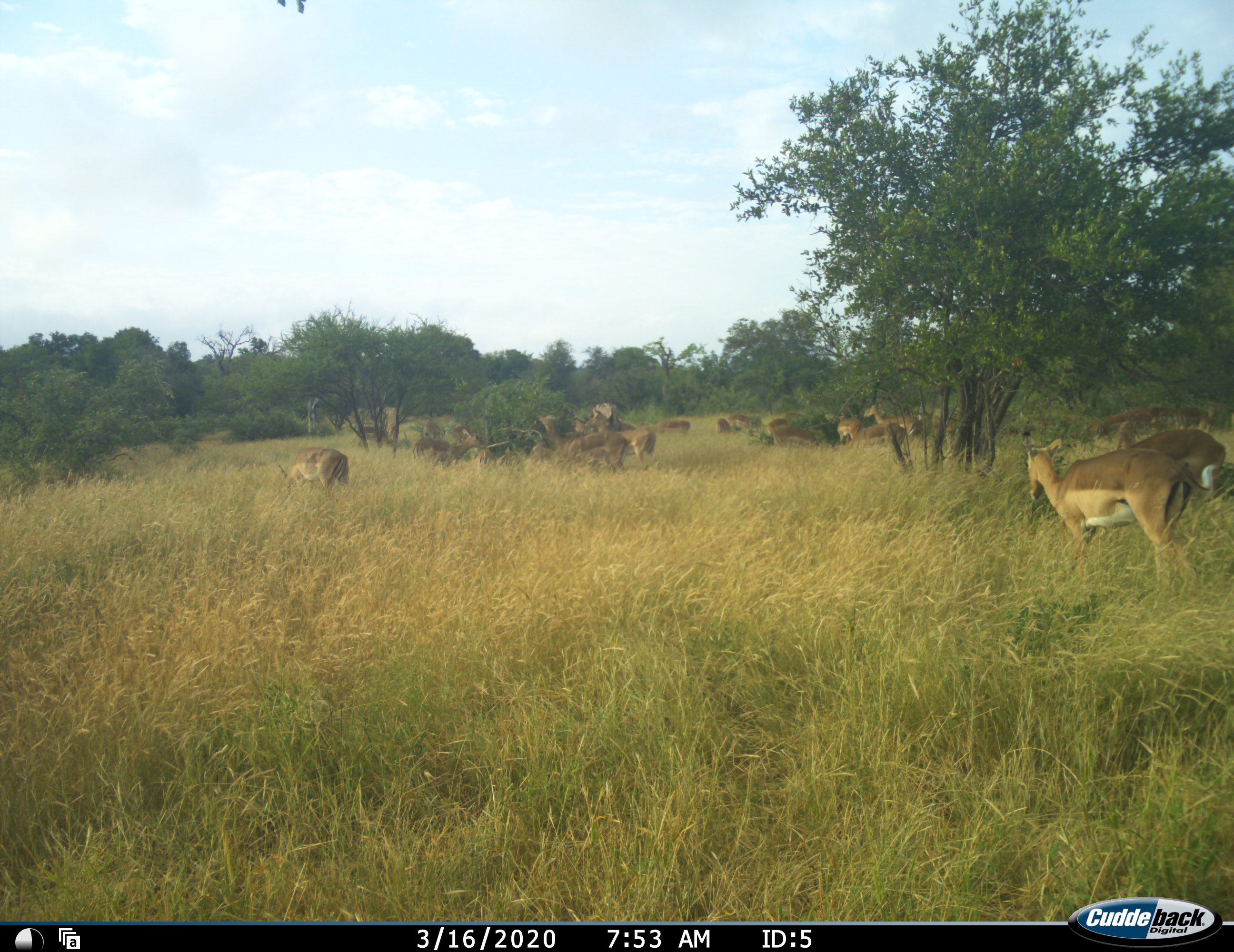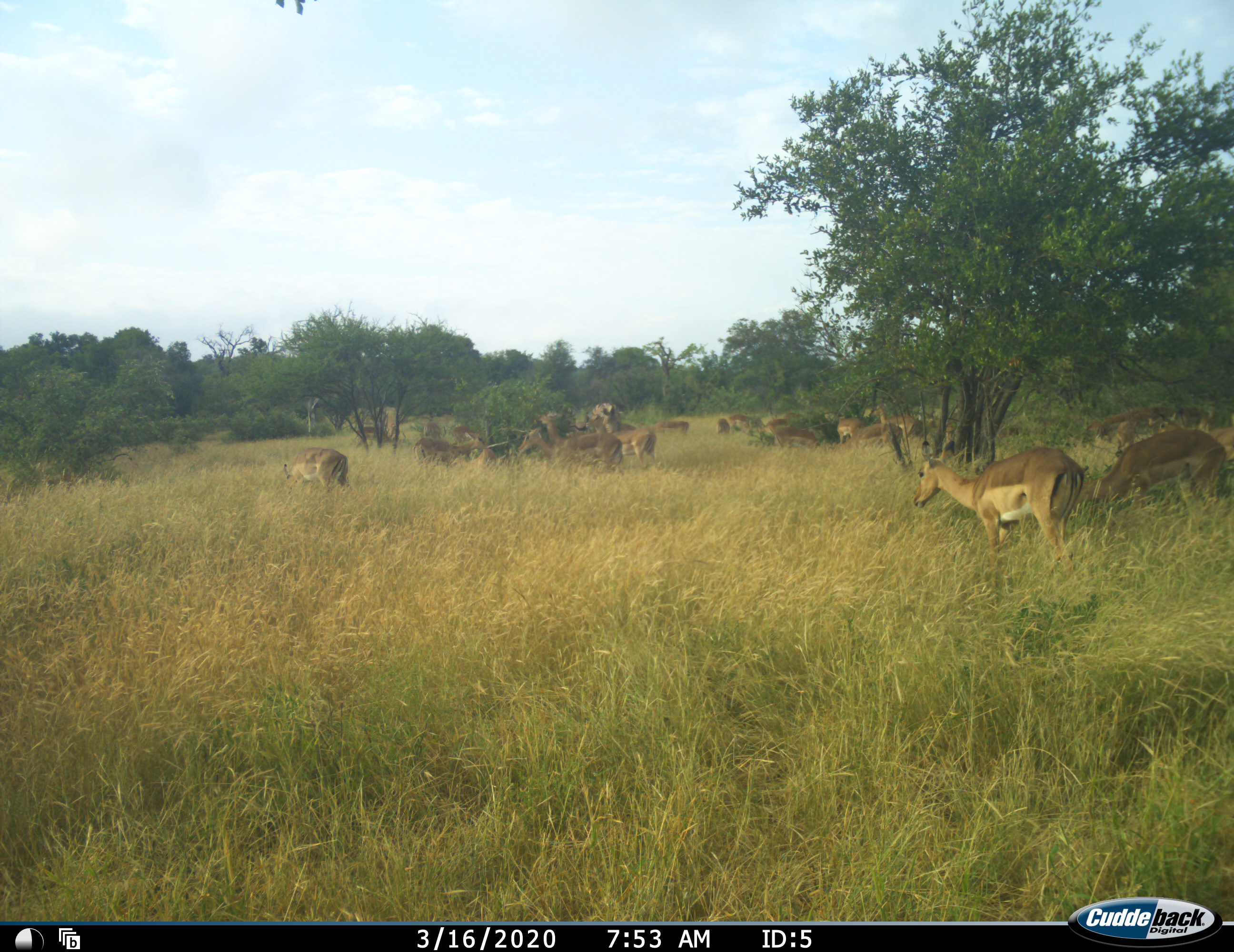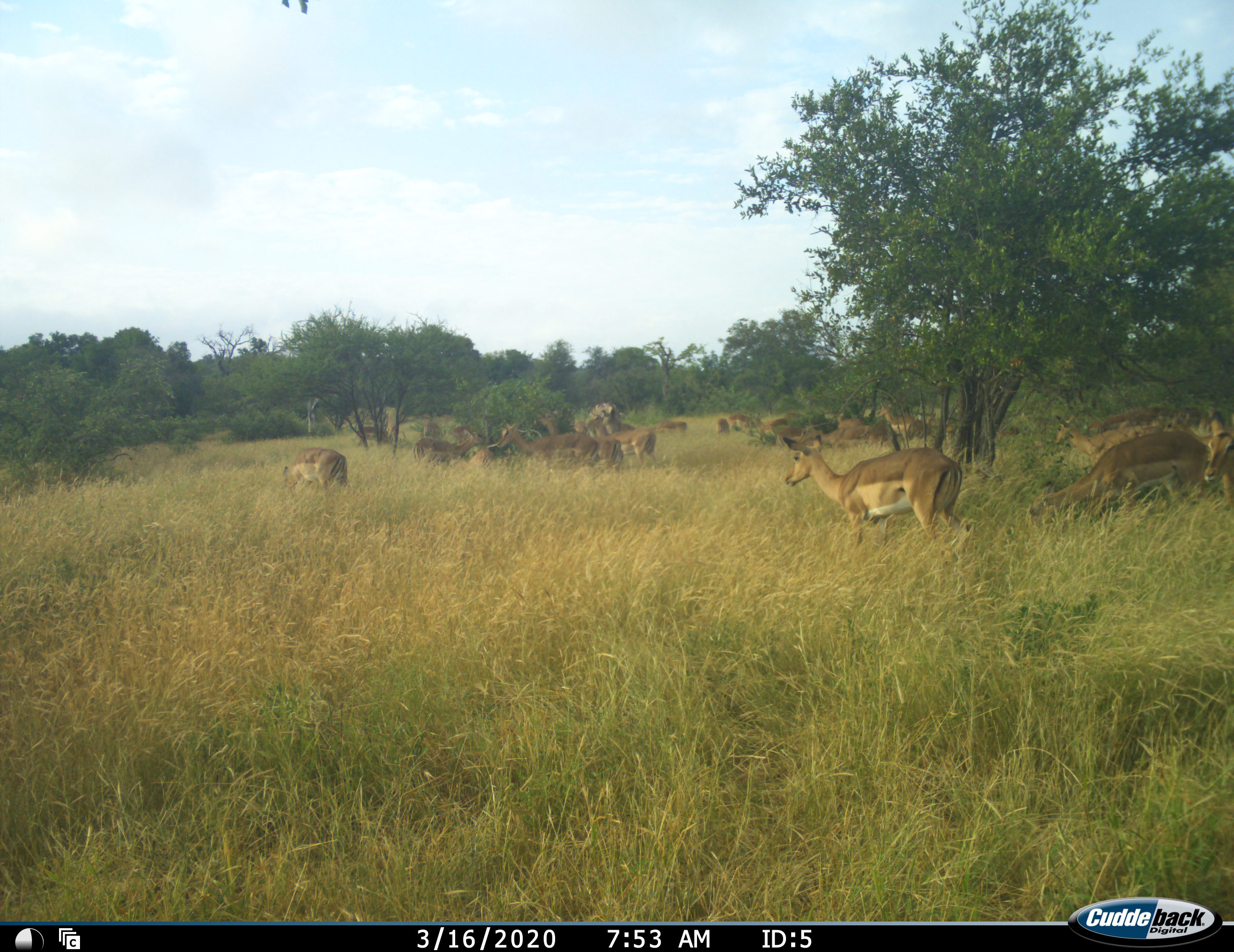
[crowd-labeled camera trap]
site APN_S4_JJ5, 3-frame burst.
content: unidentified animal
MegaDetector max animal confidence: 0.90